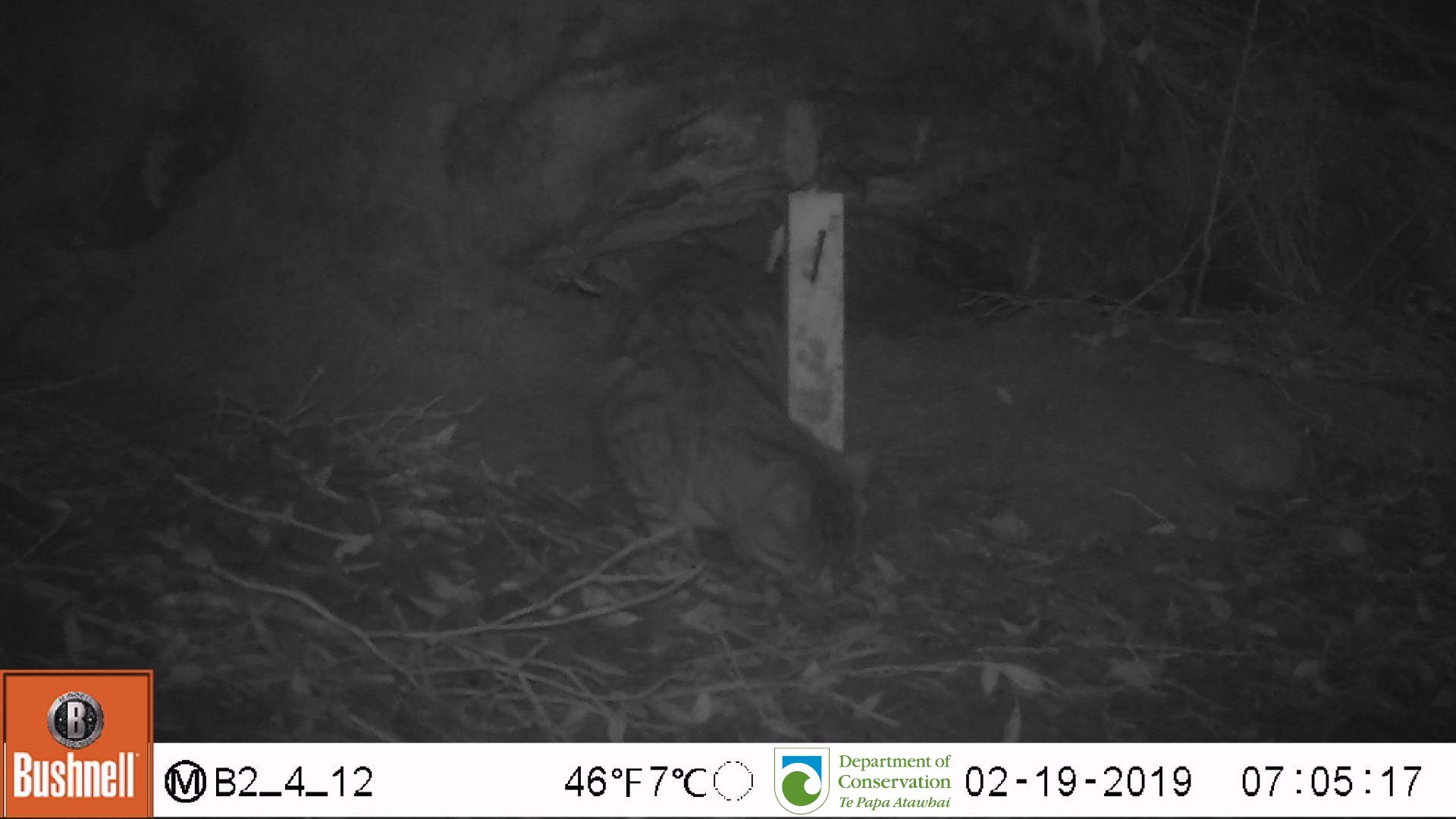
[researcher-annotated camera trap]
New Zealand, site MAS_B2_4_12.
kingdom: Animalia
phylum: Chordata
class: Mammalia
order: Carnivora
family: Felidae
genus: Felis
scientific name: Felis catus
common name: domestic cat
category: cat